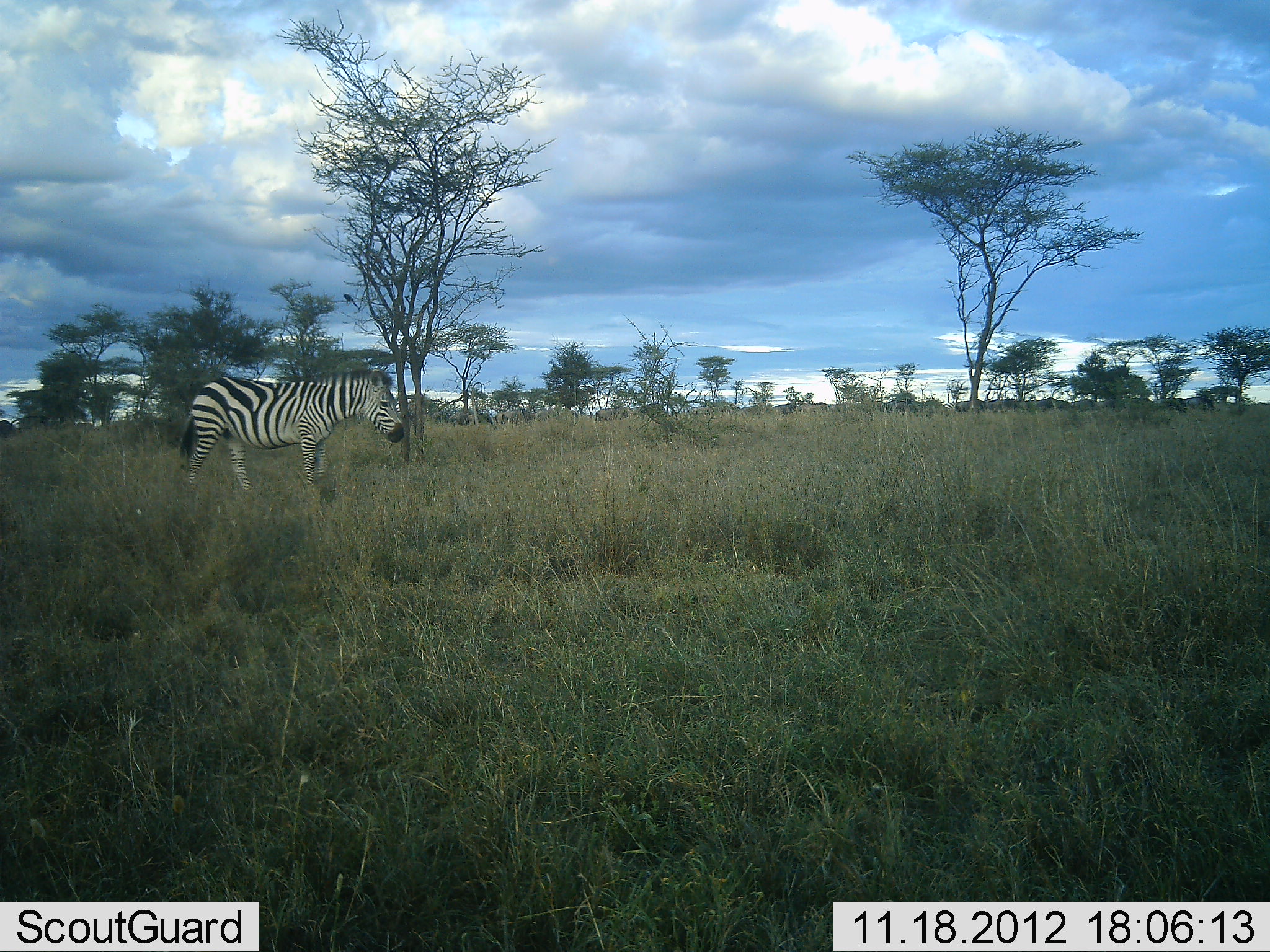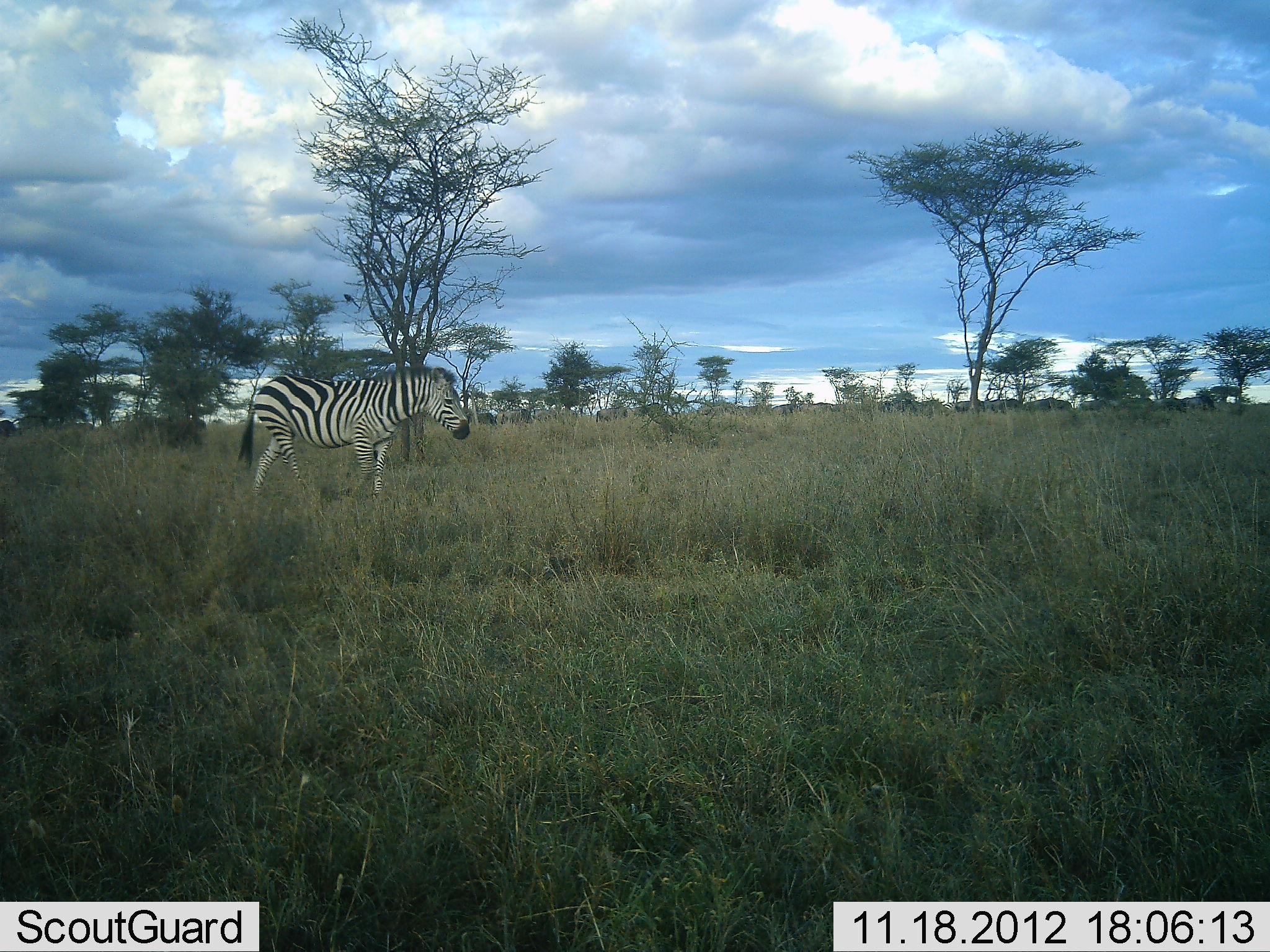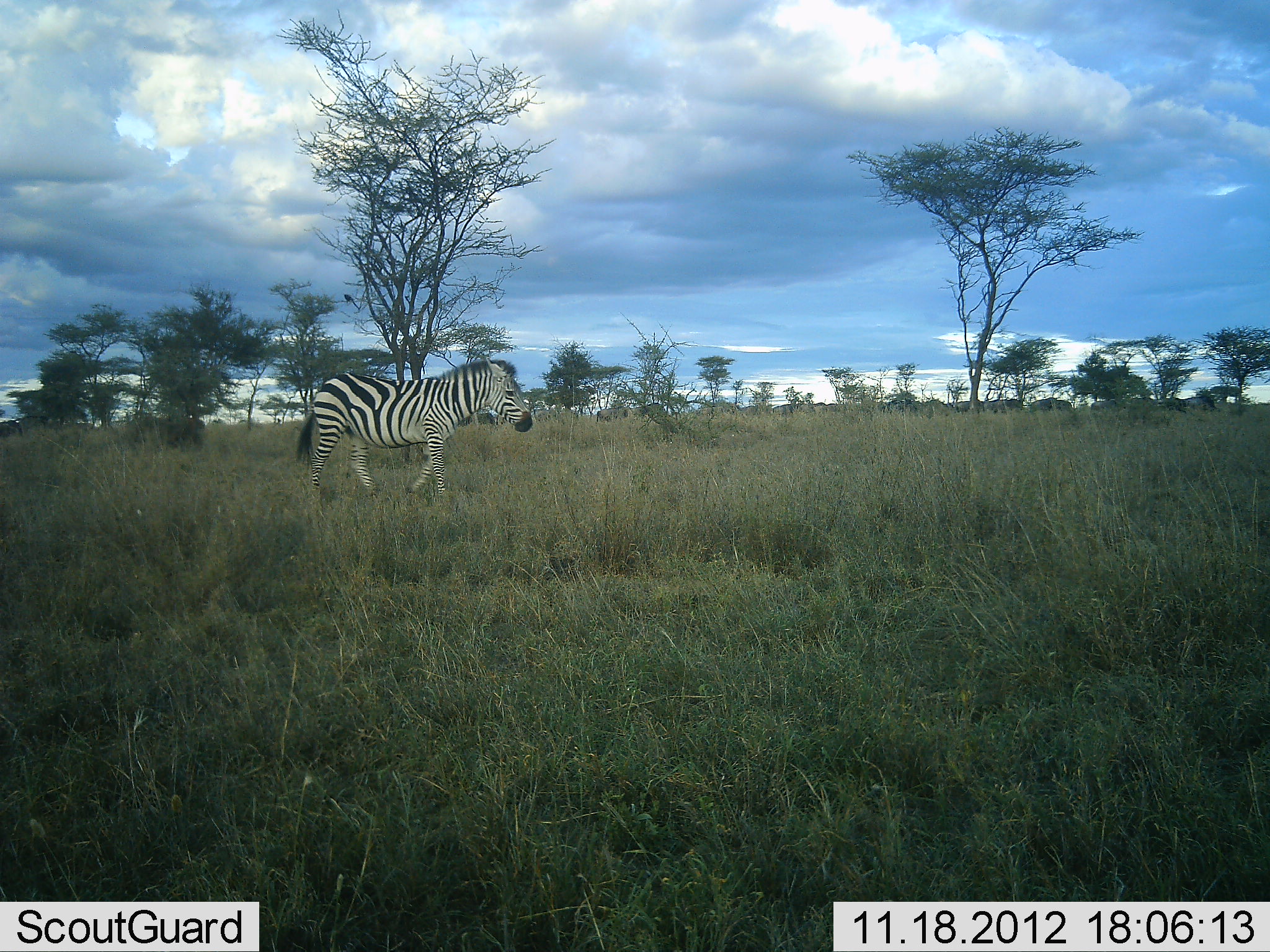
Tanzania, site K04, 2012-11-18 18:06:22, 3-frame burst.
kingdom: Animalia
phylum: Chordata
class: Mammalia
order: Perissodactyla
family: Equidae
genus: Equus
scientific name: Equus quagga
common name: plains zebra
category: zebra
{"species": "zebra (plains zebra) (Equus quagga)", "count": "1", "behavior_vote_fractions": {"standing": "18%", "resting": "0%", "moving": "91%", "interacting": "0%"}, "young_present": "0%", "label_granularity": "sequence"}